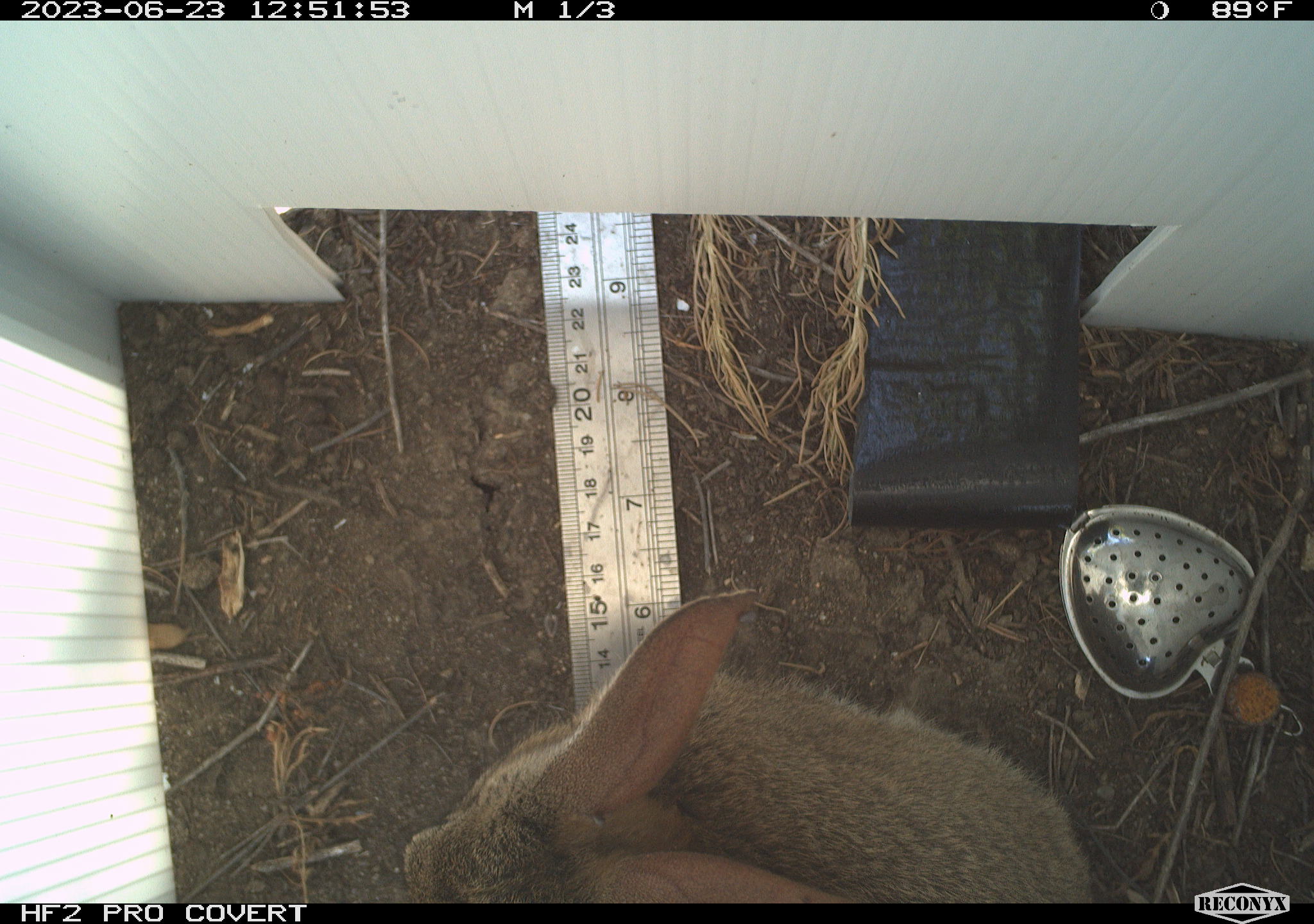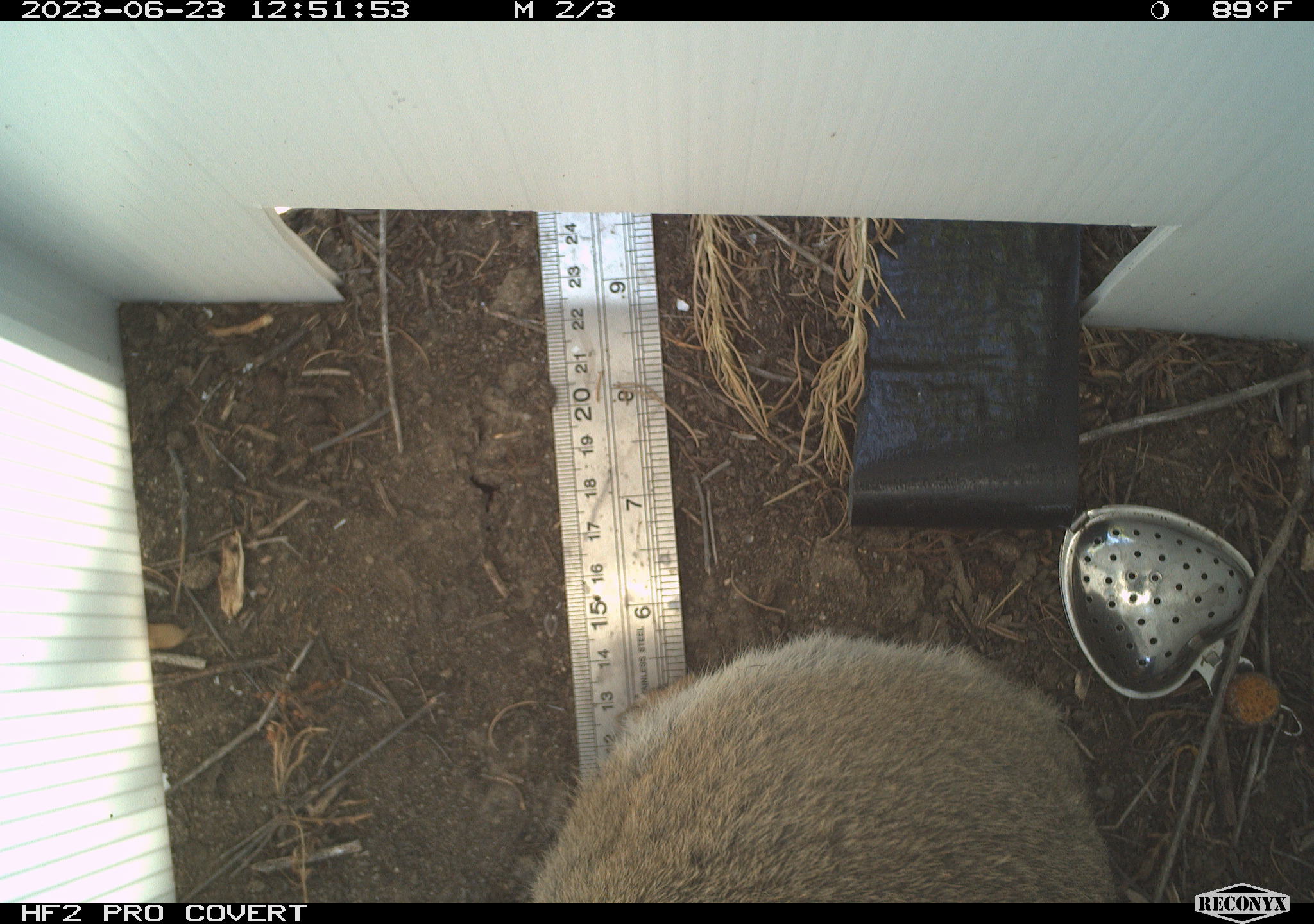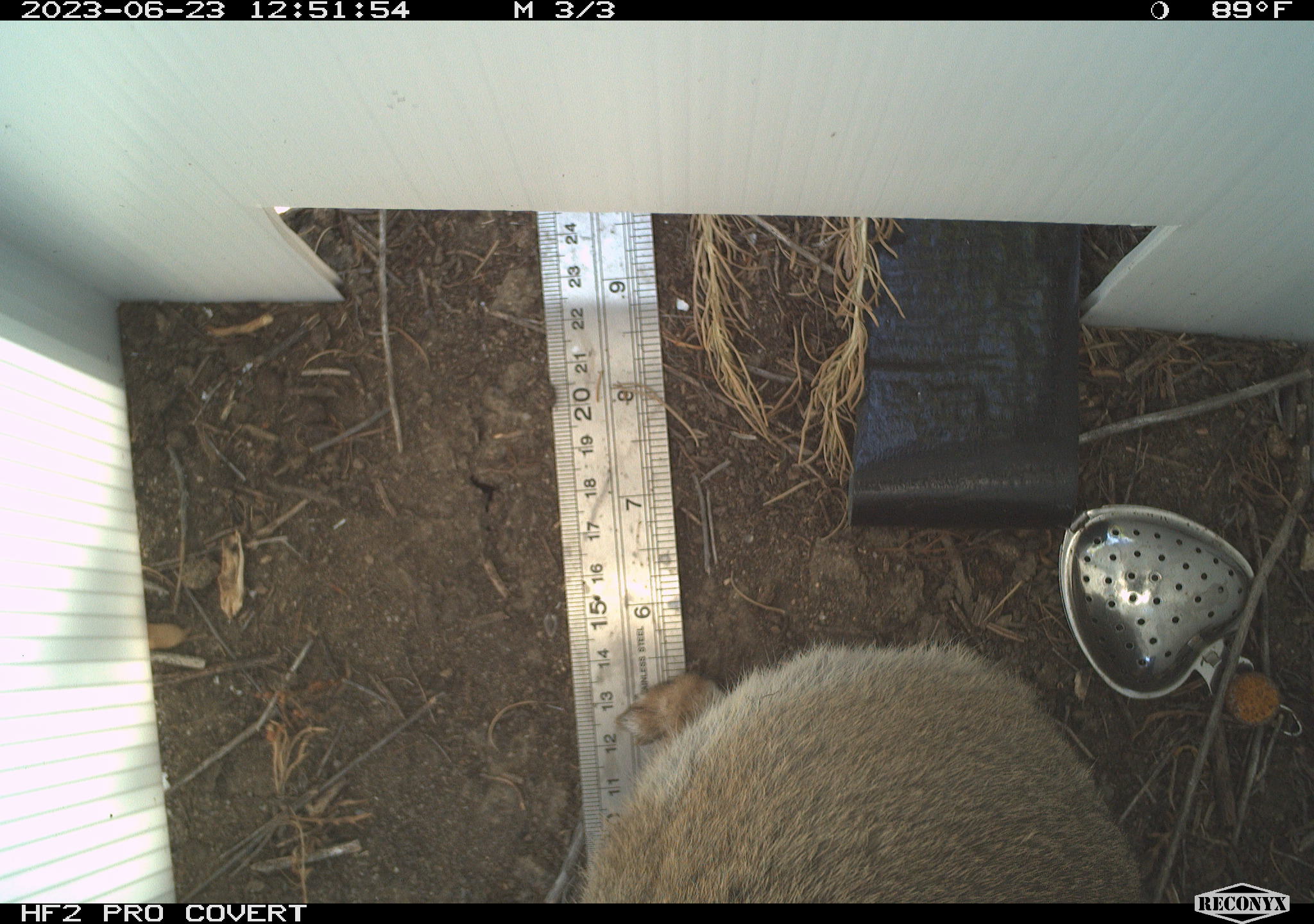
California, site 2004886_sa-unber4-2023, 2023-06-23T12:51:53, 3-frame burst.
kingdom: Animalia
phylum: Chordata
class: Mammalia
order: Lagomorpha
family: Leporidae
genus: Sylvilagus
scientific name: Sylvilagus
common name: cottontail rabbits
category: sylvilagus species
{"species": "sylvilagus species (cottontail rabbits) (Sylvilagus)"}